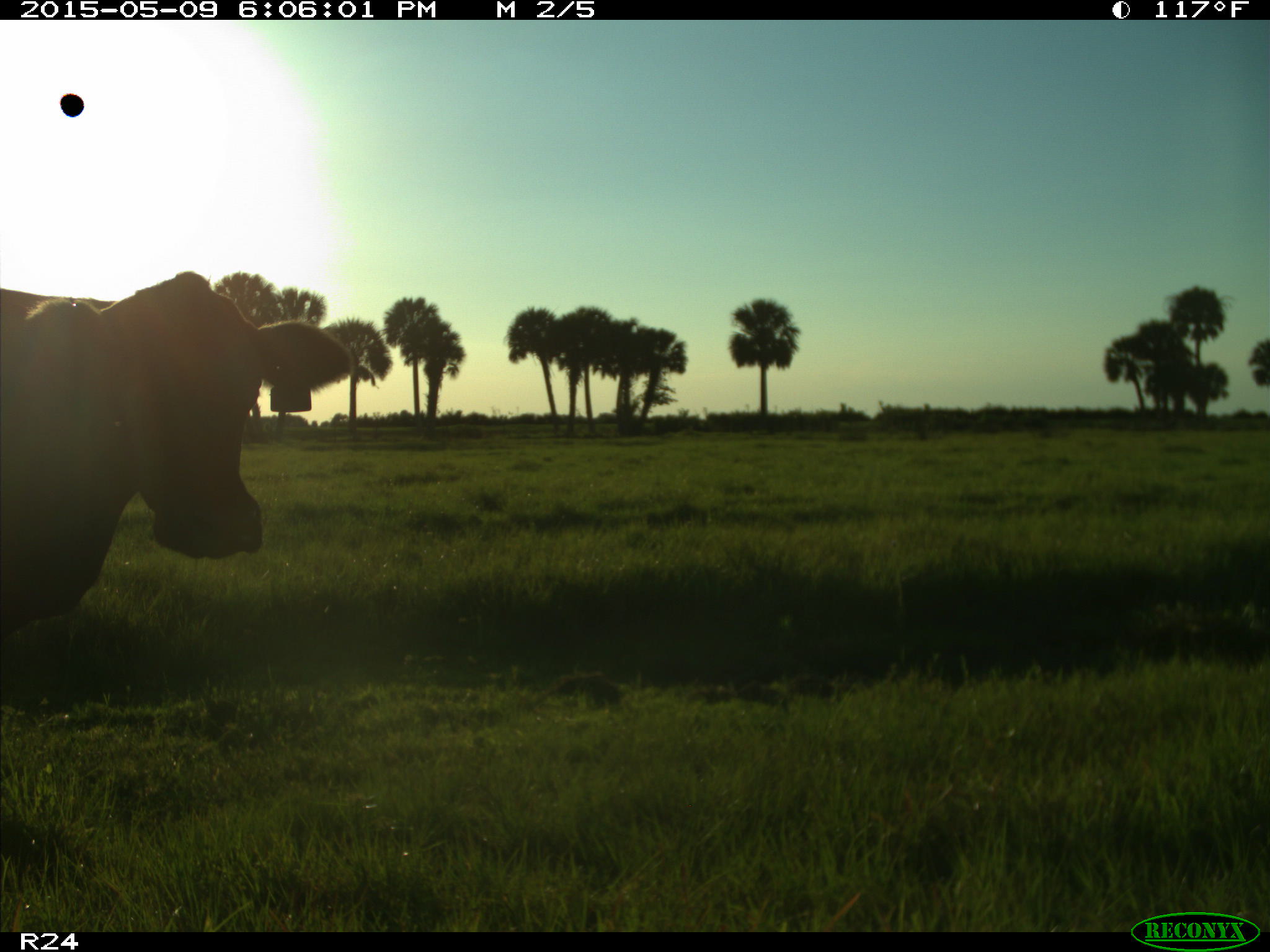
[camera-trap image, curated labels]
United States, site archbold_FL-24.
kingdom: Animalia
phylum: Chordata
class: Mammalia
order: Artiodactyla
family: Bovidae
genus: Bos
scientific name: Bos taurus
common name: domestic cow